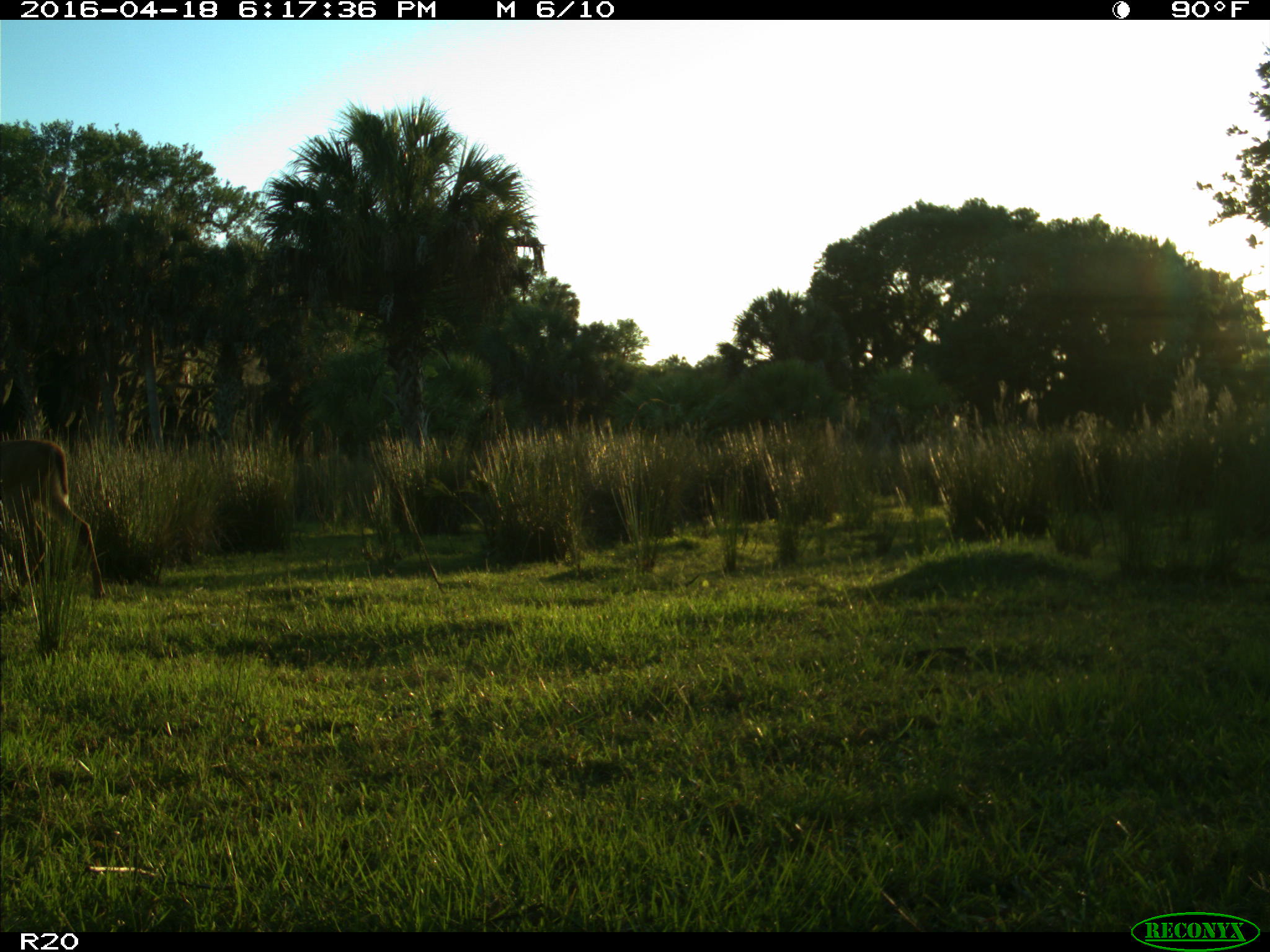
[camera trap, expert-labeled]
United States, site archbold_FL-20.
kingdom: Animalia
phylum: Chordata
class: Mammalia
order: Artiodactyla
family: Cervidae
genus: Odocoileus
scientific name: Odocoileus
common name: deer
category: unidentified deer